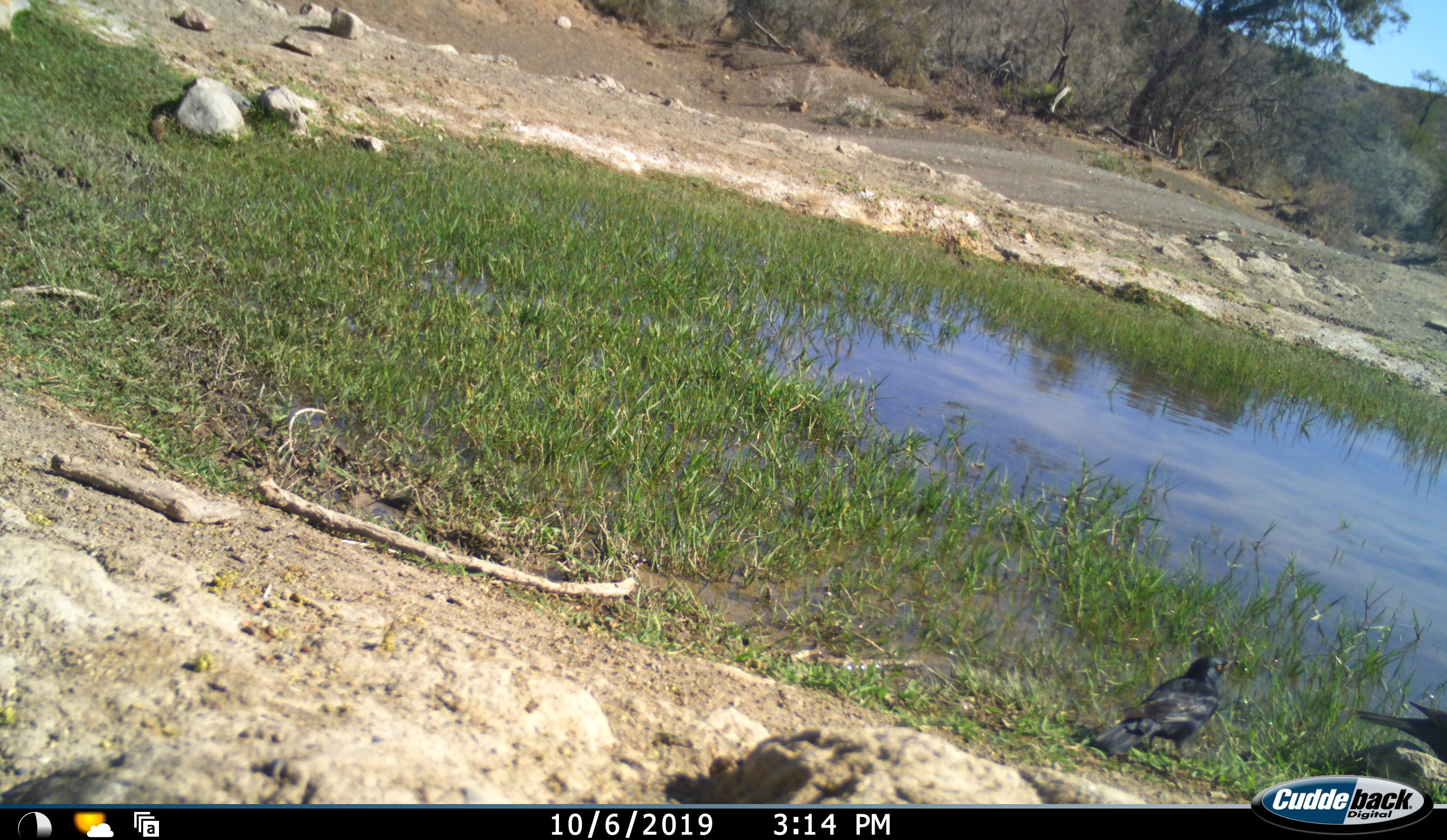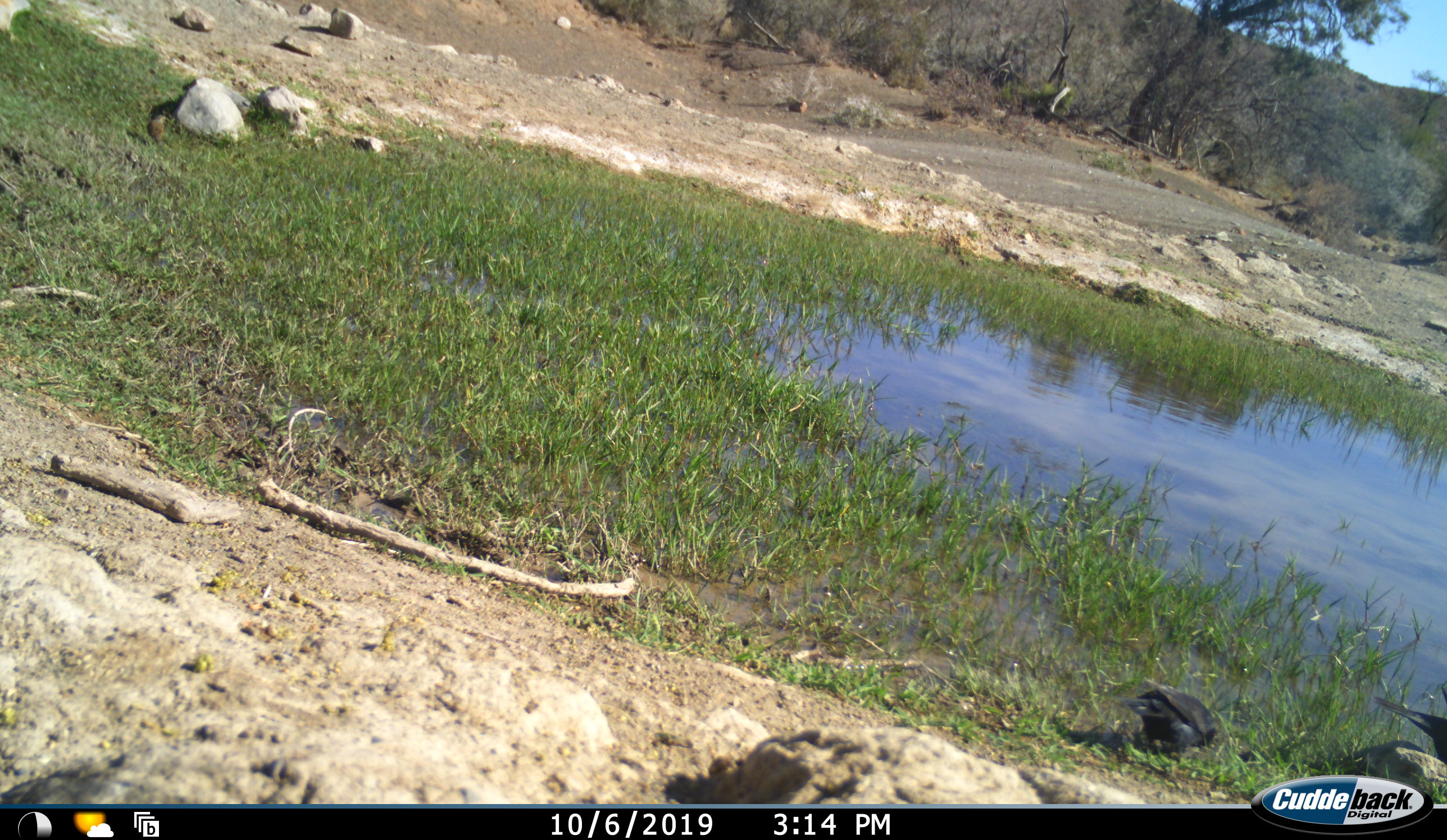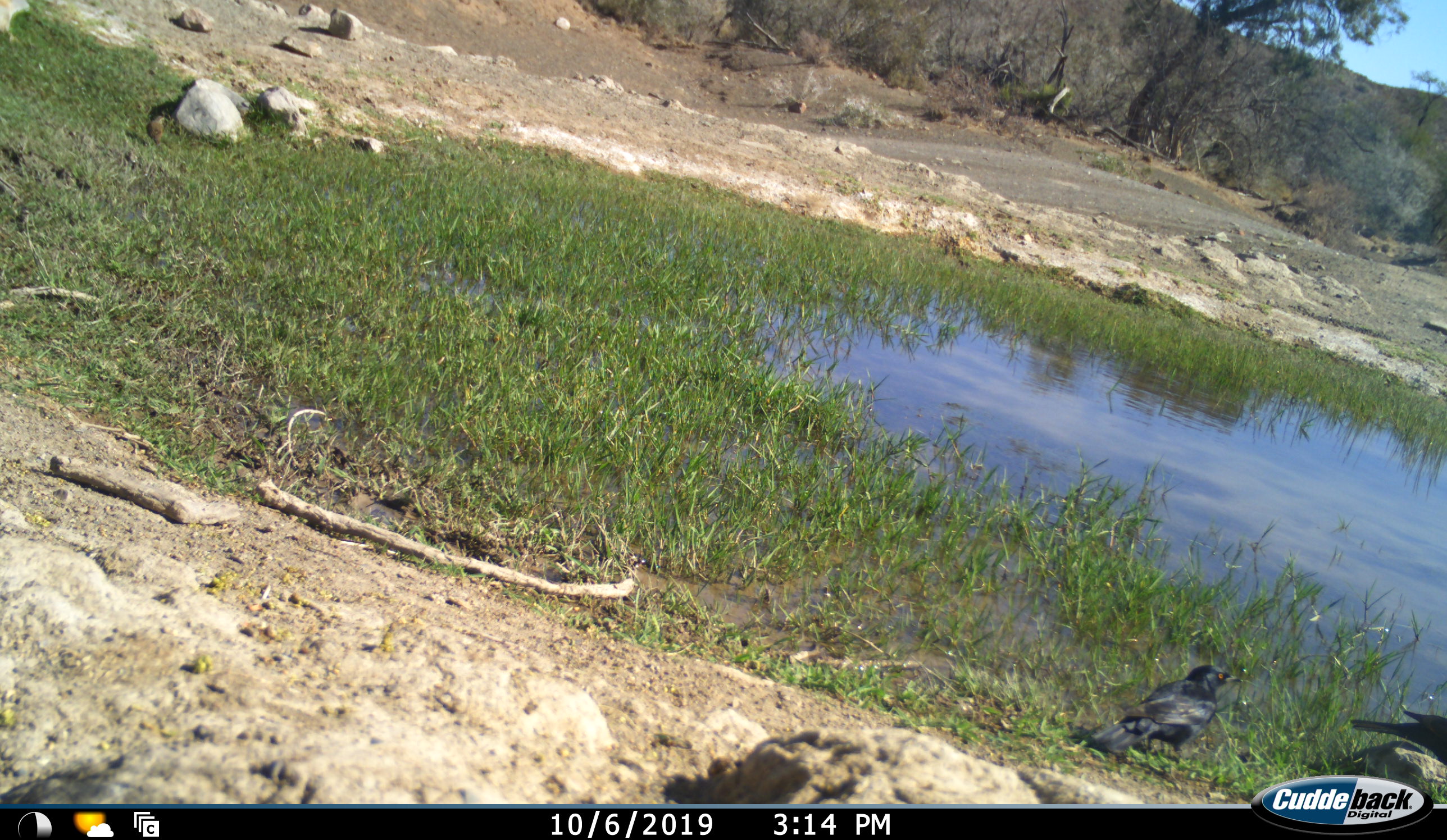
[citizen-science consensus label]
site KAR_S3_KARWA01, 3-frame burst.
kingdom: Animalia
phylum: Chordata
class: Aves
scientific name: Aves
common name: bird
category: birdother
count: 2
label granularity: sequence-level